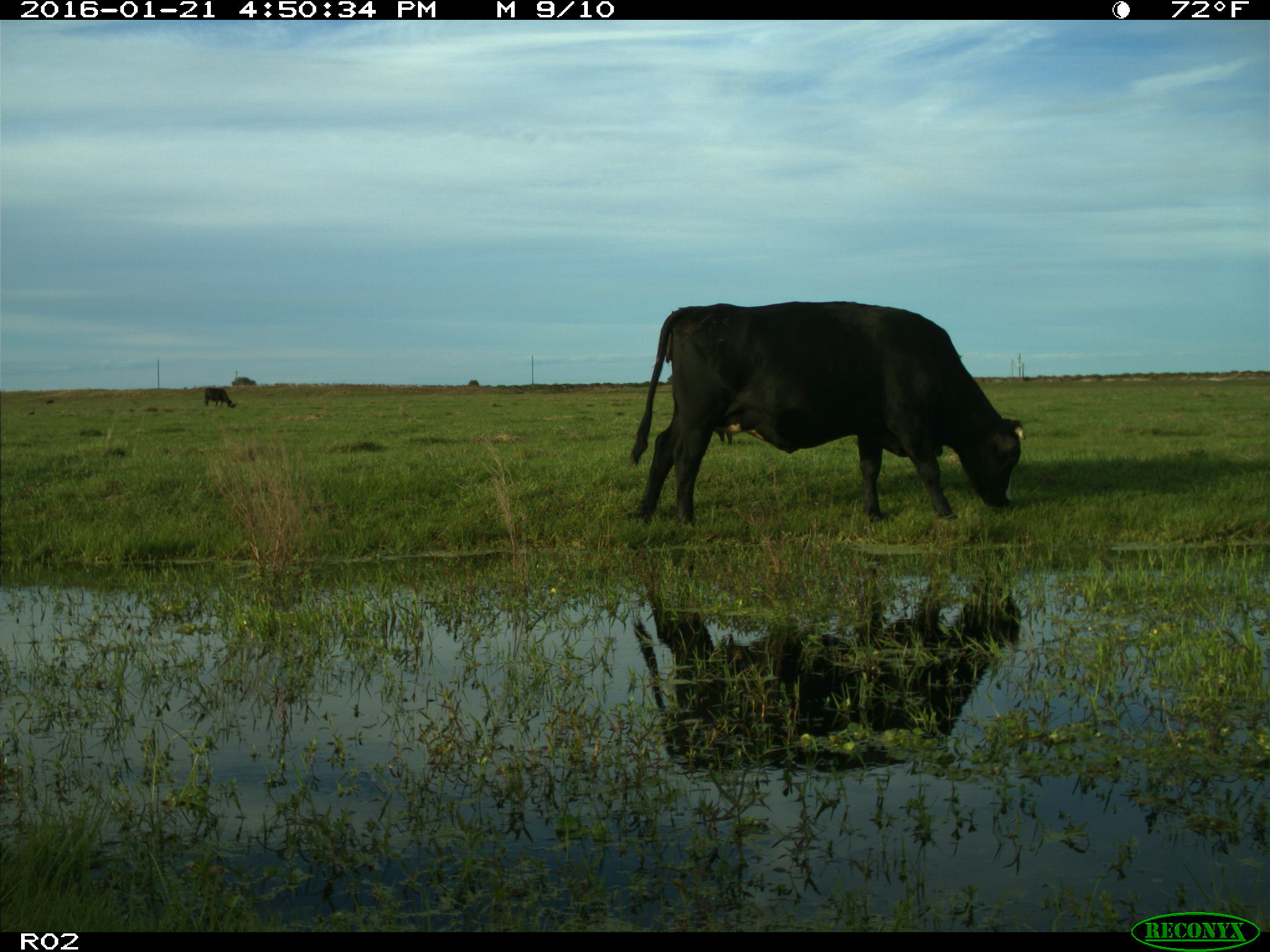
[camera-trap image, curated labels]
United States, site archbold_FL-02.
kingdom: Animalia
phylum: Chordata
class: Mammalia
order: Artiodactyla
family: Bovidae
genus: Bos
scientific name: Bos taurus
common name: domestic cow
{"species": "Bos taurus (domestic cow)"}